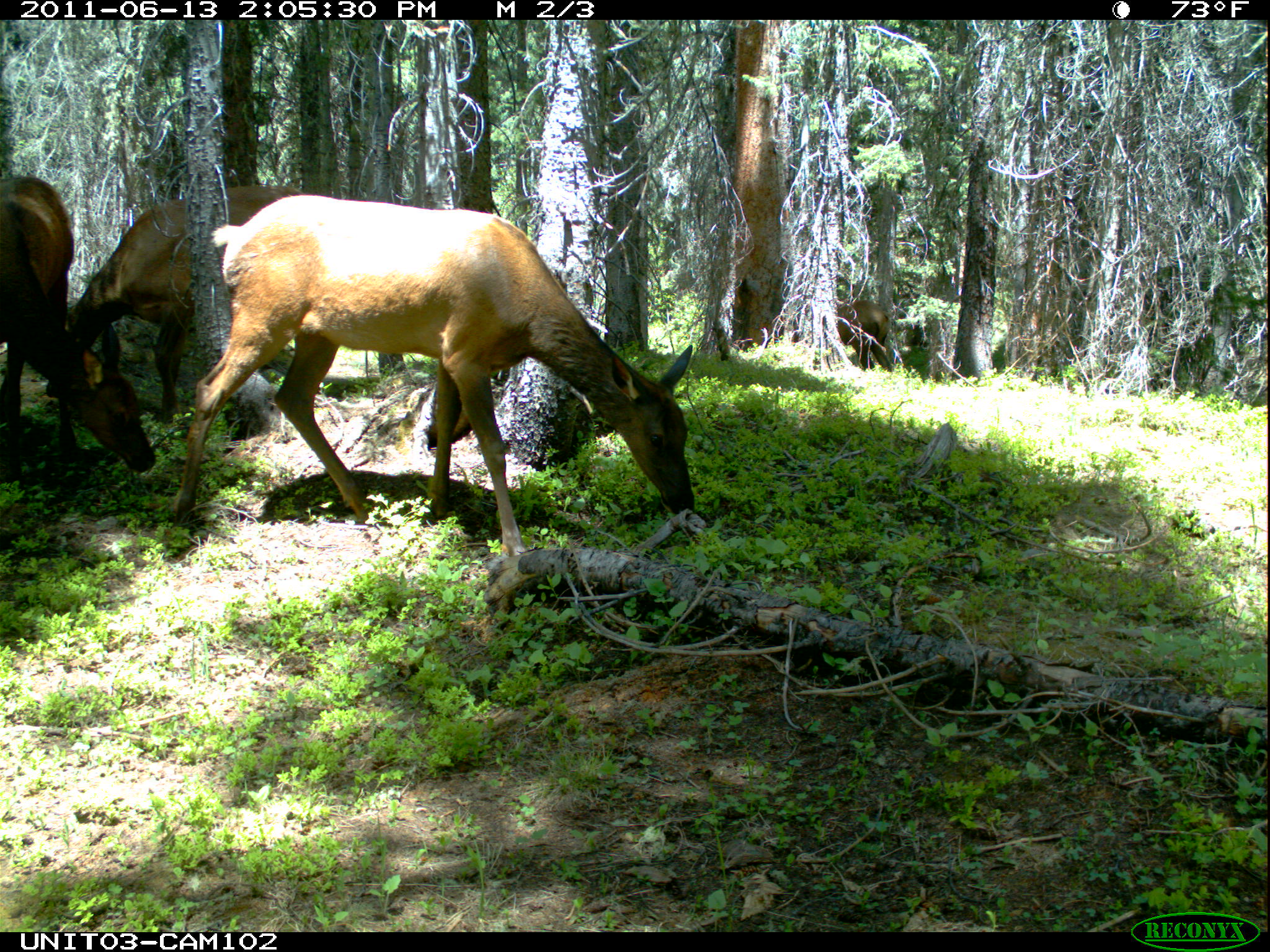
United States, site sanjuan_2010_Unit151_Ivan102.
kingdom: Animalia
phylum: Chordata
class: Mammalia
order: Artiodactyla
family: Cervidae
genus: Cervus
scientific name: Cervus elaphus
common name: red deer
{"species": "Cervus elaphus (red deer)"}